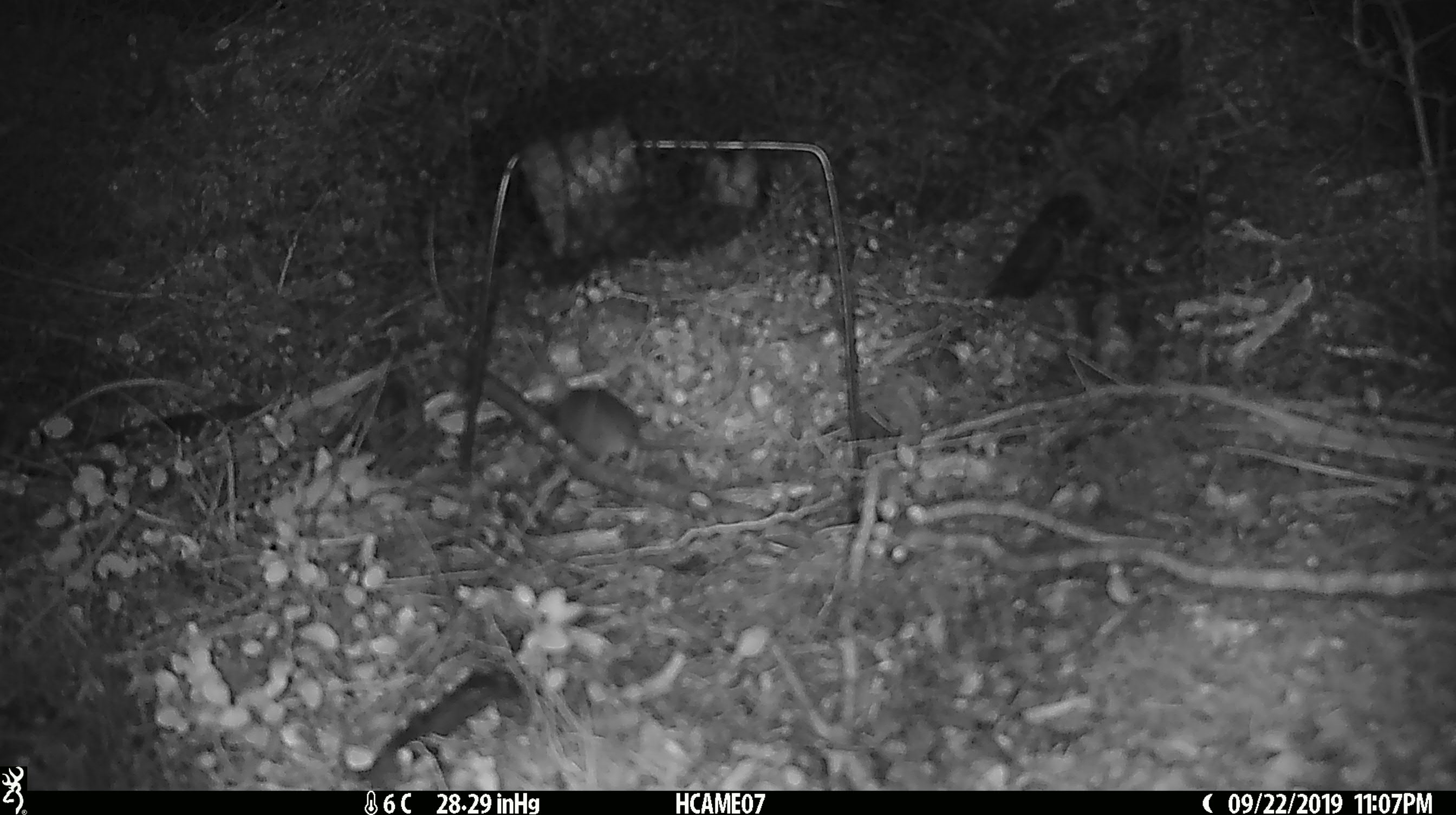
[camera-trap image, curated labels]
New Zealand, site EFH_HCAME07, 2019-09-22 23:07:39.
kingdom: Animalia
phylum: Chordata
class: Mammalia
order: Rodentia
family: Muridae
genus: Mus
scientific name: Mus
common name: mouse